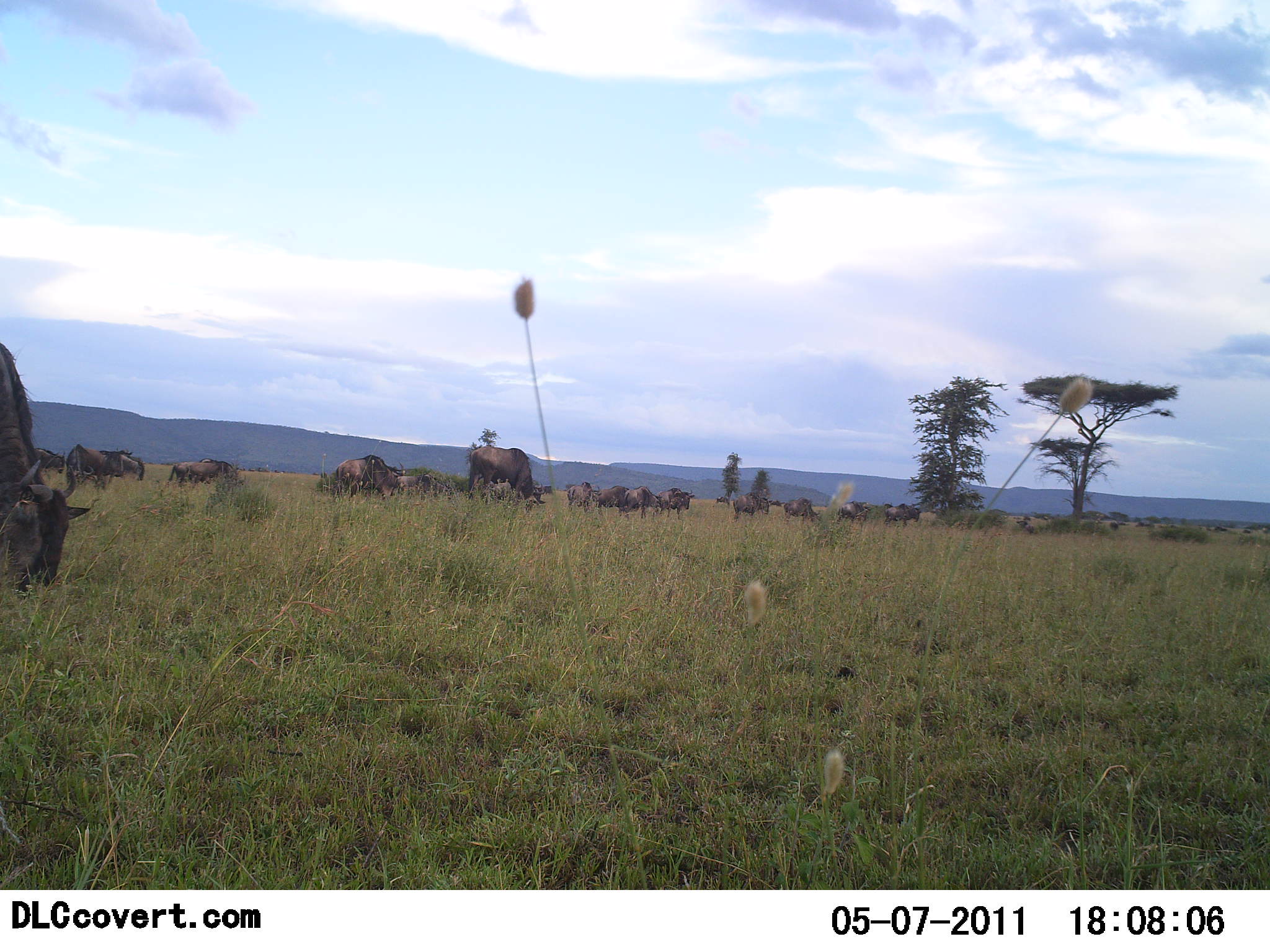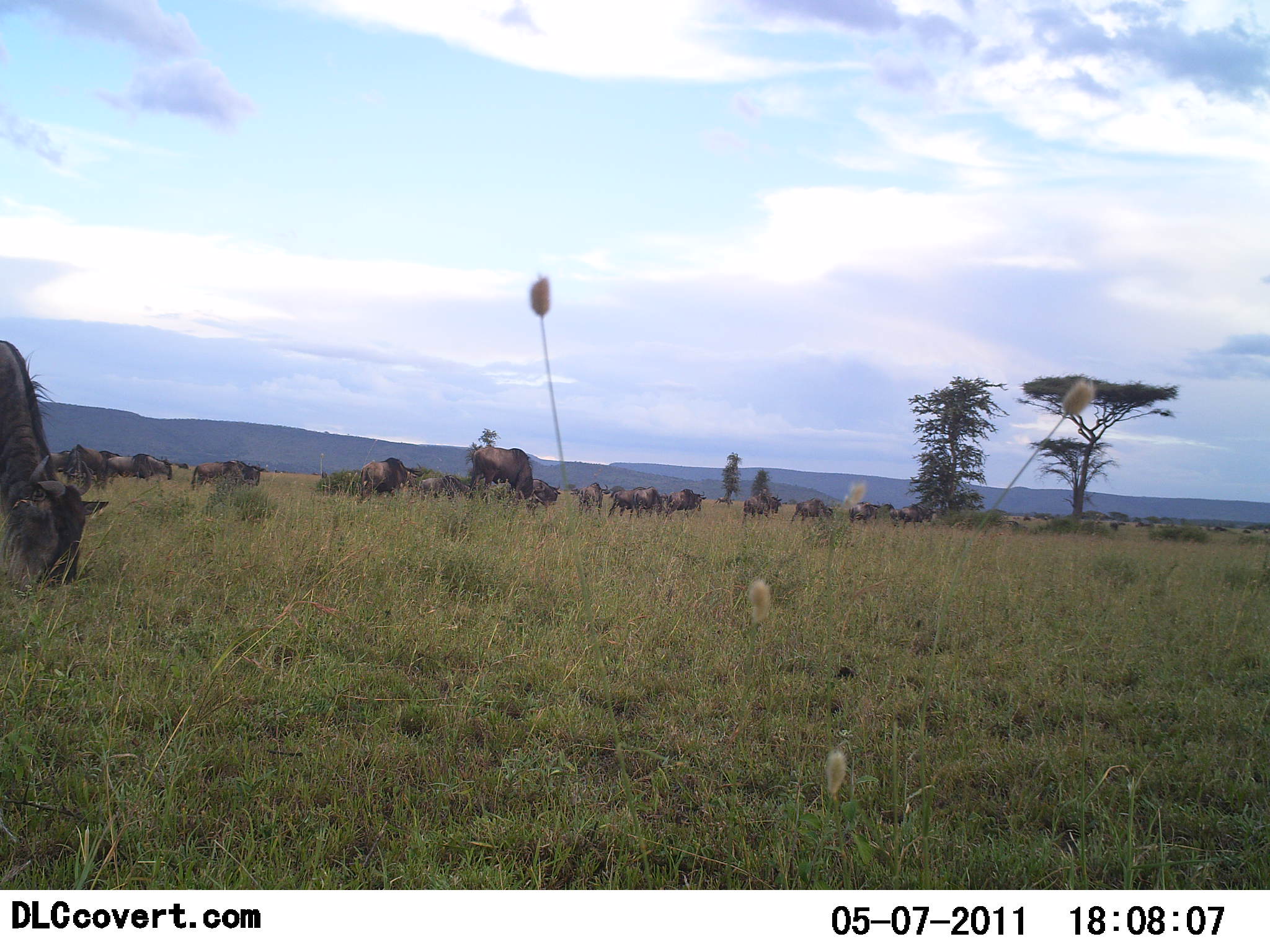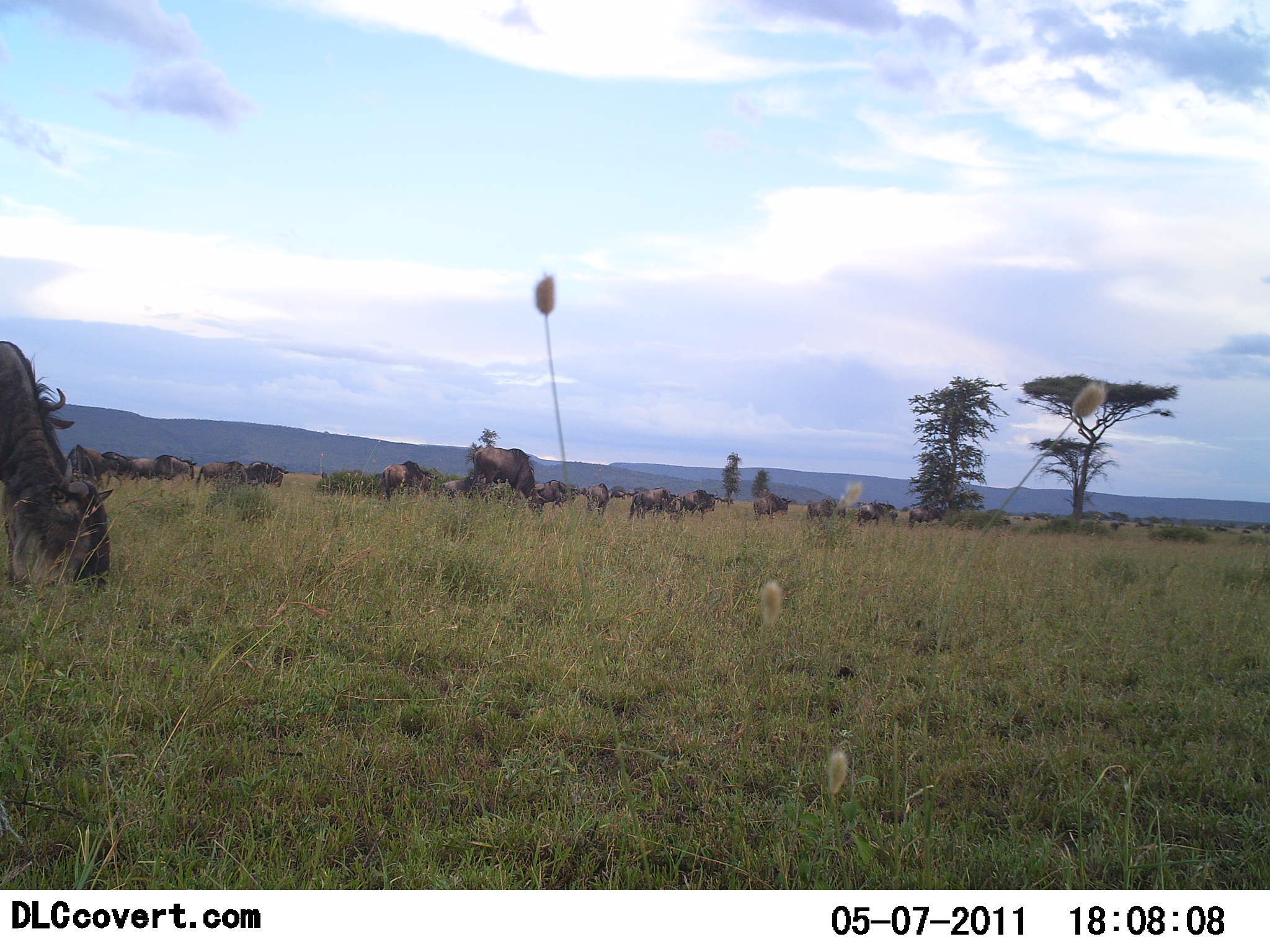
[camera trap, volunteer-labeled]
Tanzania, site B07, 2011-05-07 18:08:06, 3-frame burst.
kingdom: Animalia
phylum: Chordata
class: Mammalia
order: Artiodactyla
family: Bovidae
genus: Connochaetes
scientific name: Connochaetes taurinus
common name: blue wildebeest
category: wildebeest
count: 11-50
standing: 64%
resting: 9%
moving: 45%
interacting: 18%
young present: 0%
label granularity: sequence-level